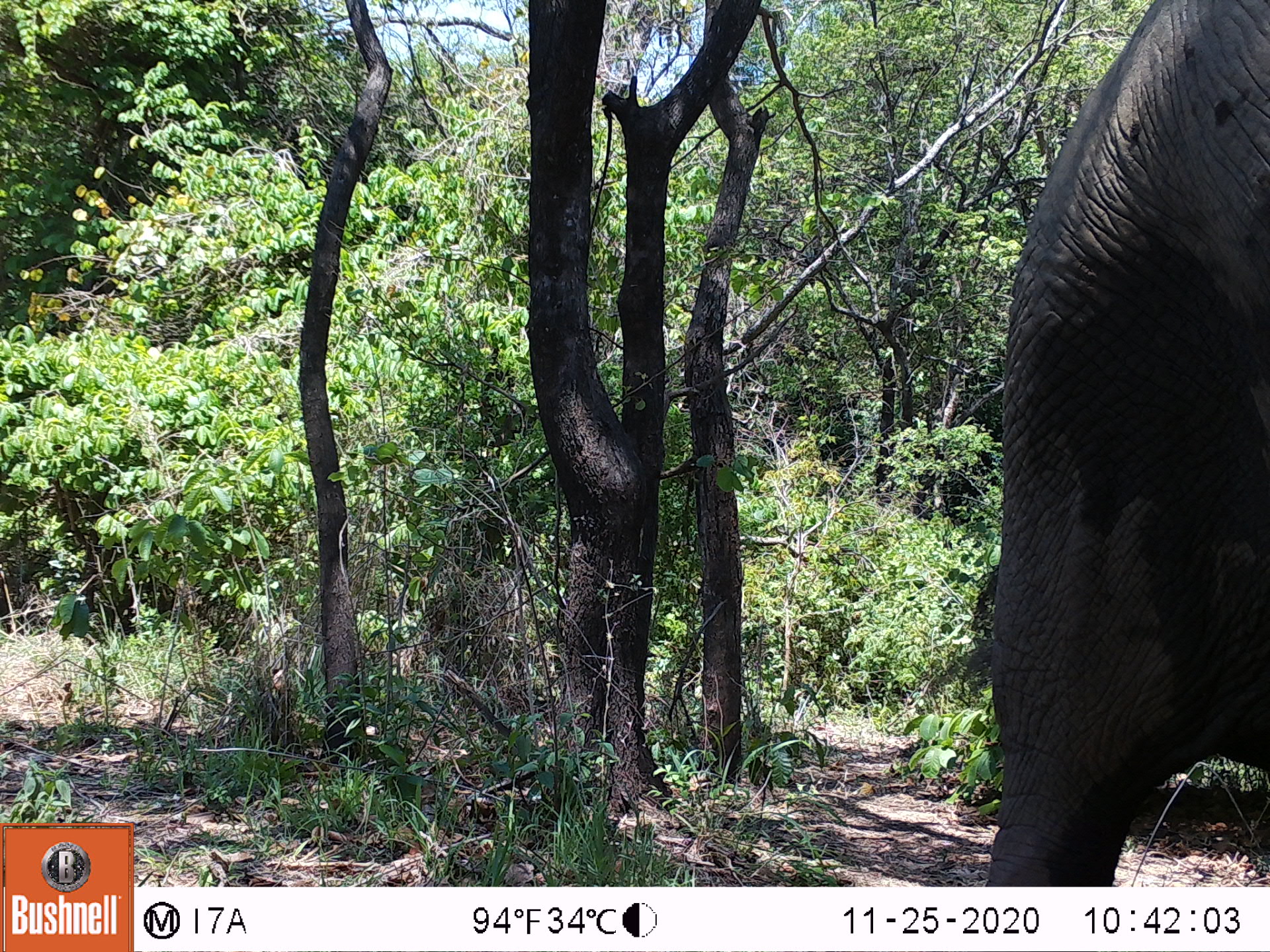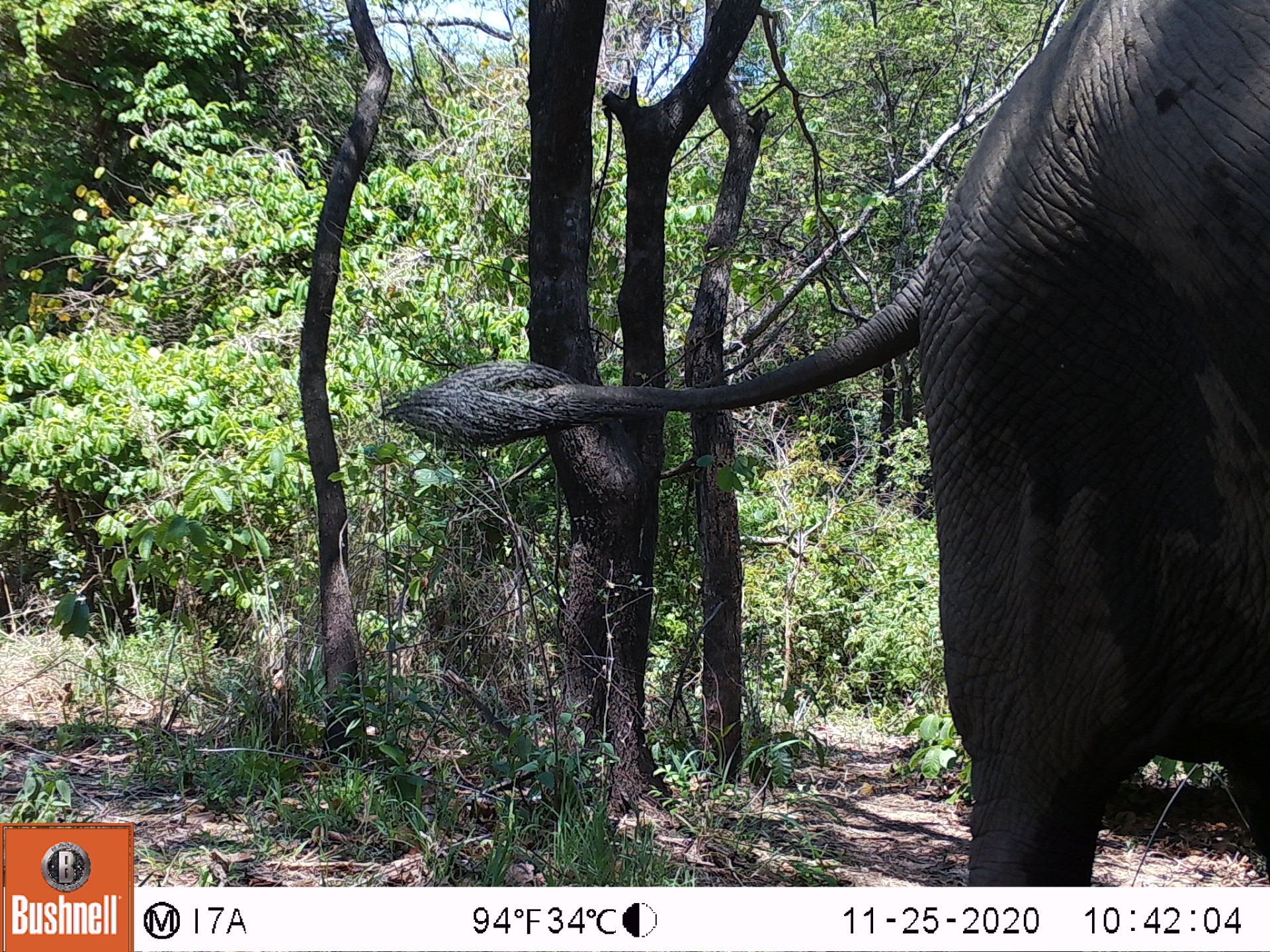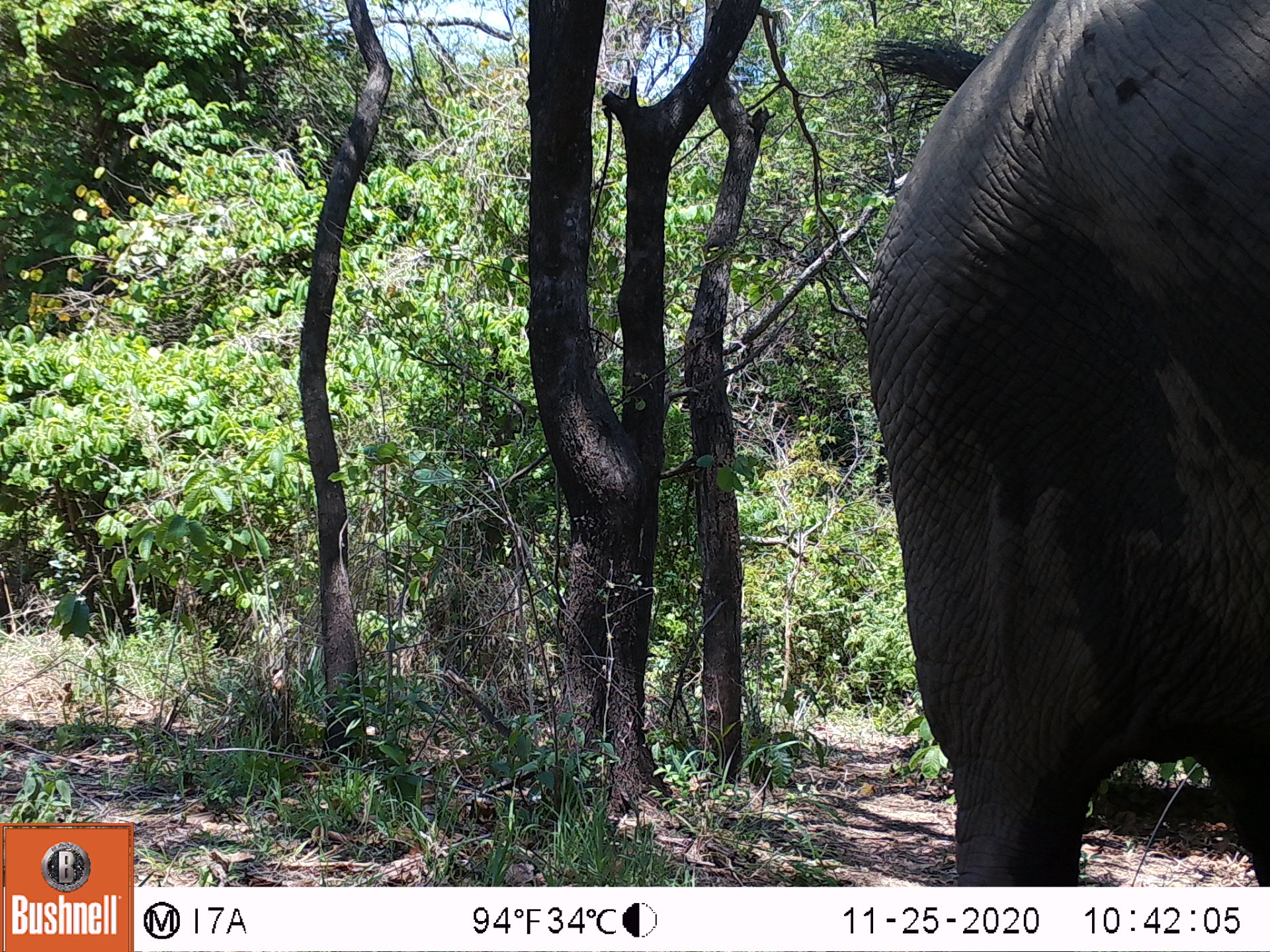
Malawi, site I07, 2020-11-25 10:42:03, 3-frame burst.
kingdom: Animalia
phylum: Chordata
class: Mammalia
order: Proboscidea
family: Elephantidae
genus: Loxodonta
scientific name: Loxodonta africana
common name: african savanna elephant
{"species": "african savanna elephant (Loxodonta africana)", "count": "1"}